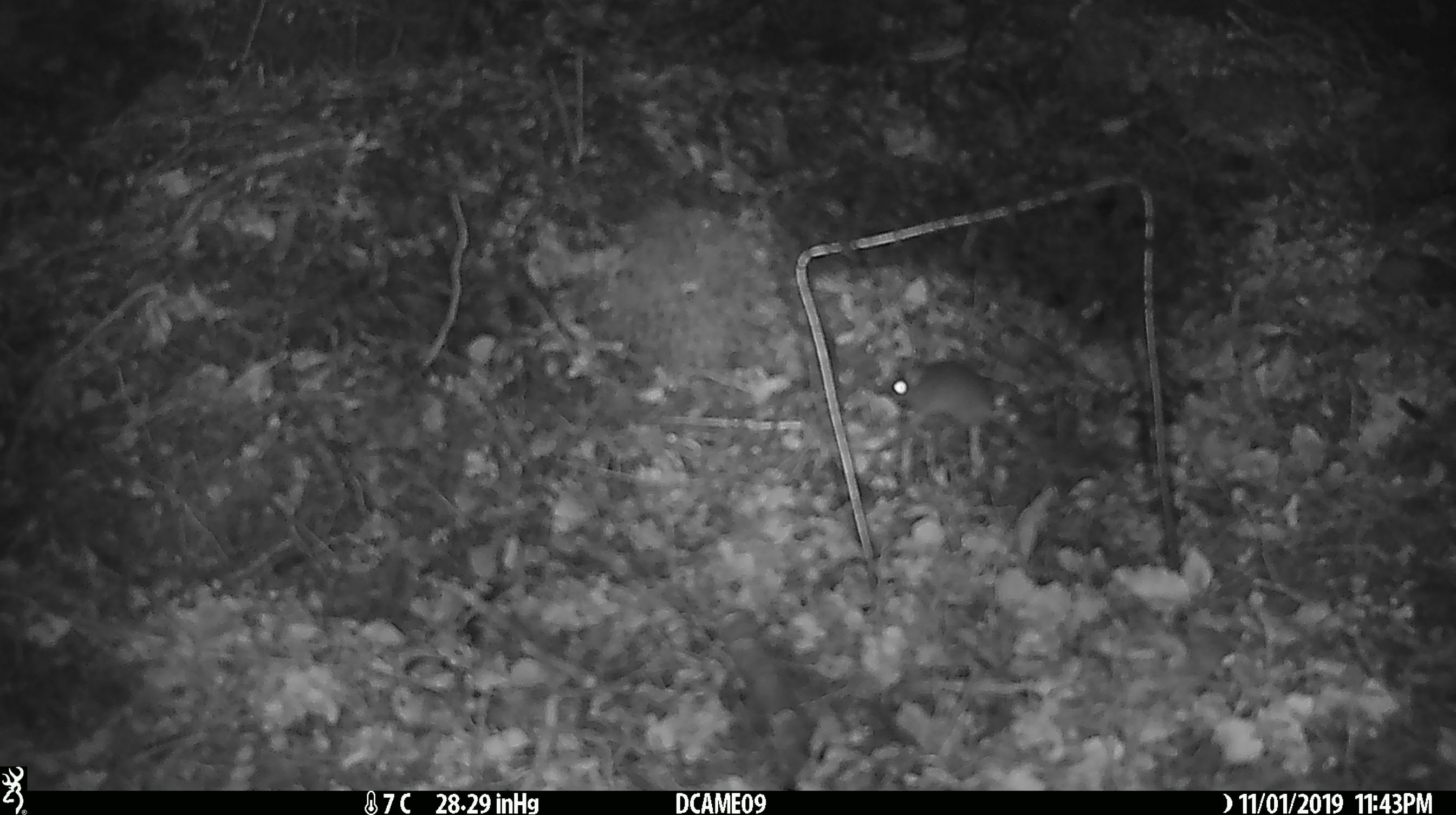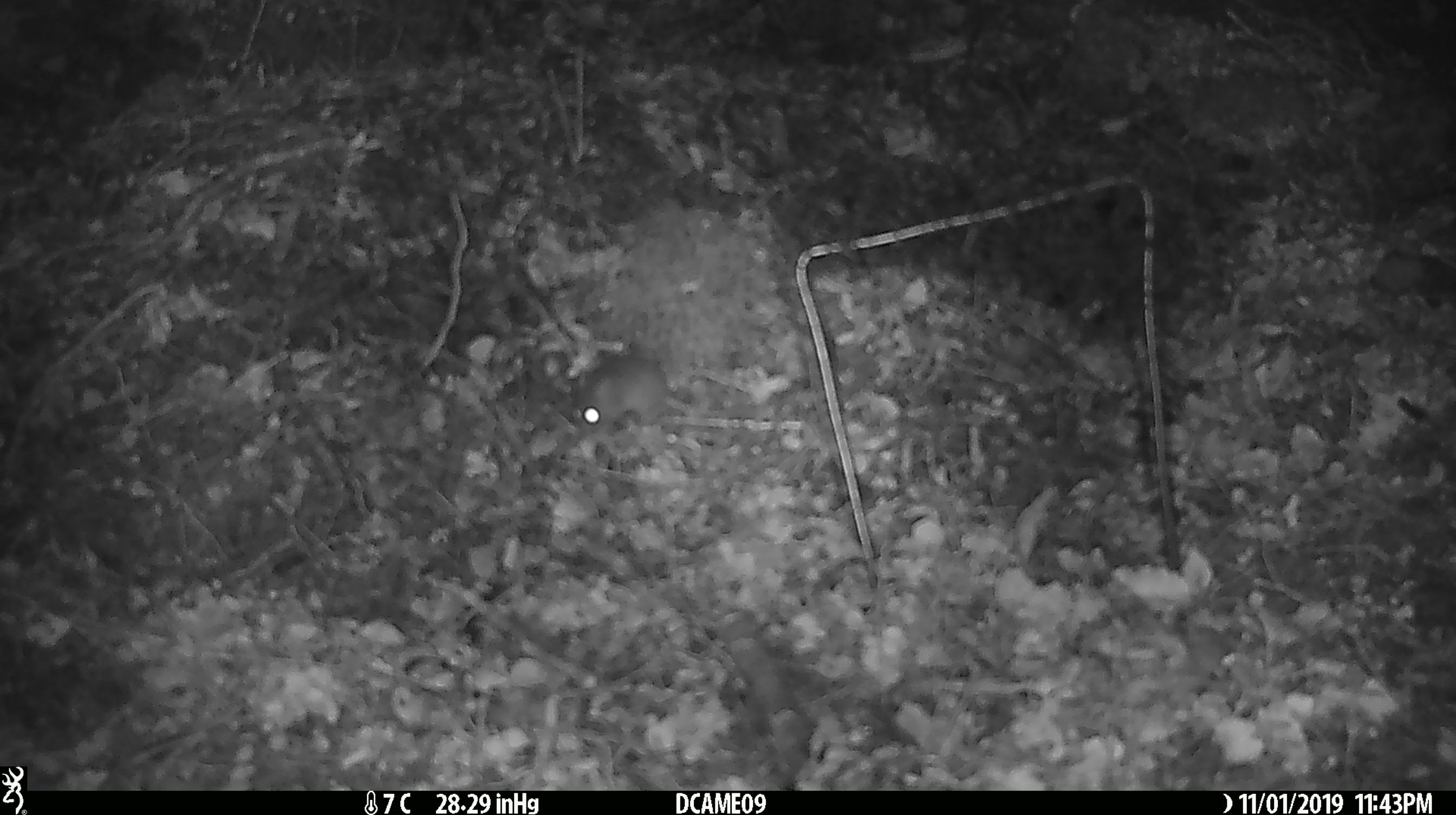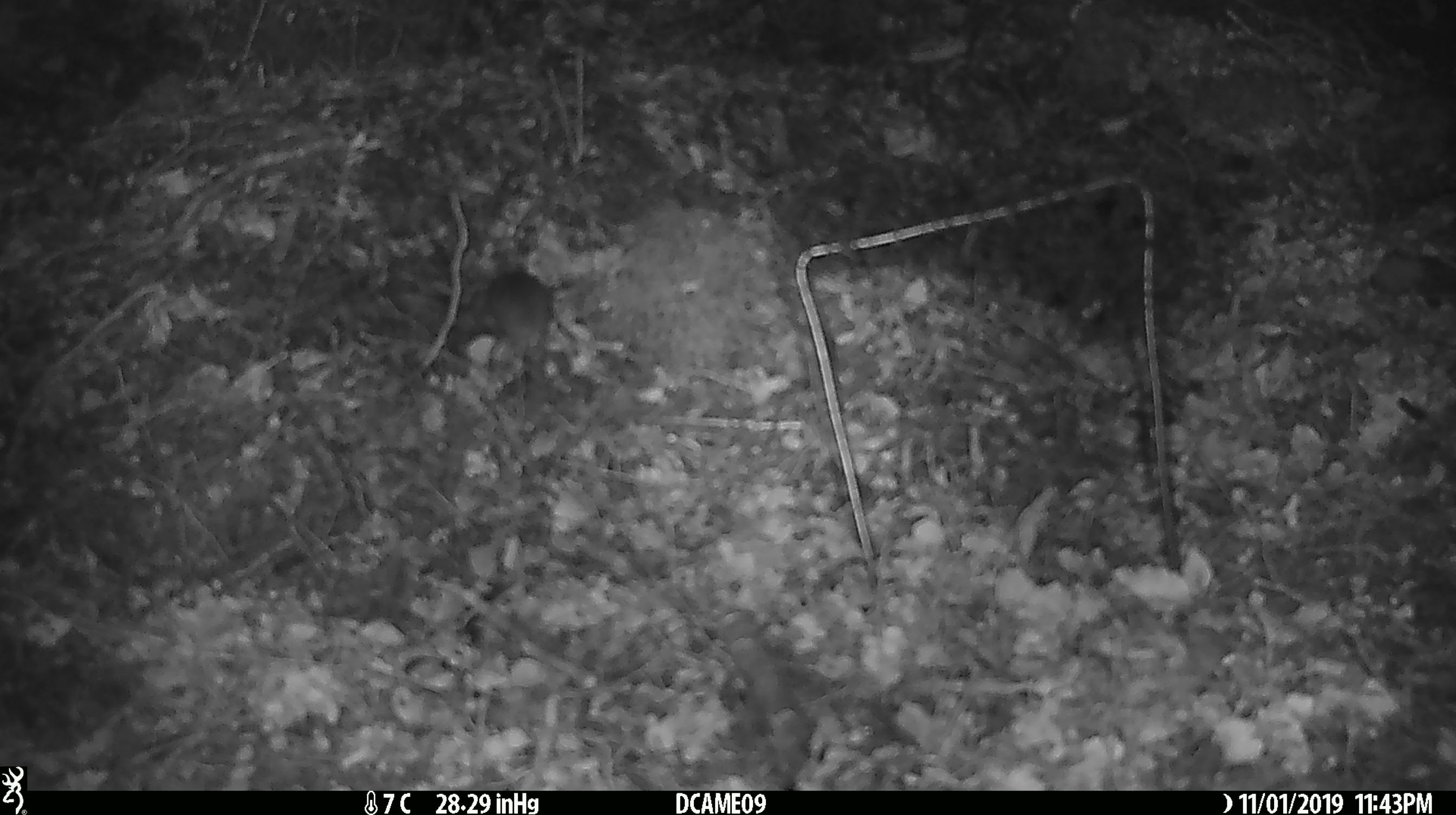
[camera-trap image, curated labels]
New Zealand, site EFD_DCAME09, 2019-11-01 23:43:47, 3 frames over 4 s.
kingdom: Animalia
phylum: Chordata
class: Mammalia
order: Rodentia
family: Muridae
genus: Mus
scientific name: Mus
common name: mouse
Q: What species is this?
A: Mouse (Mus).